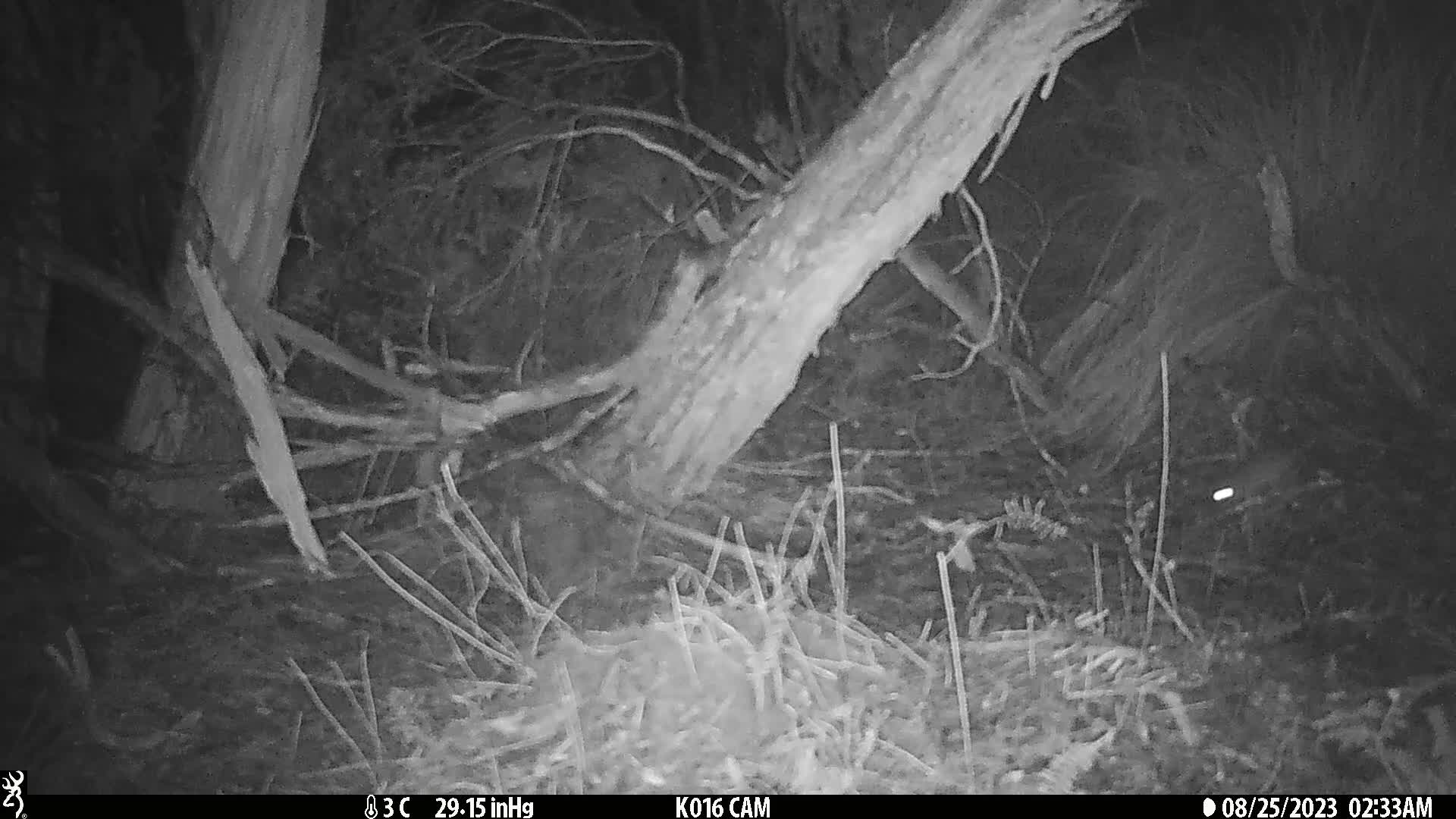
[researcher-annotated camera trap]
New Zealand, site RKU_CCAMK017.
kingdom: Animalia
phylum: Chordata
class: Mammalia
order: Rodentia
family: Muridae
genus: Rattus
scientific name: Rattus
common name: rat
Rat (Rattus).